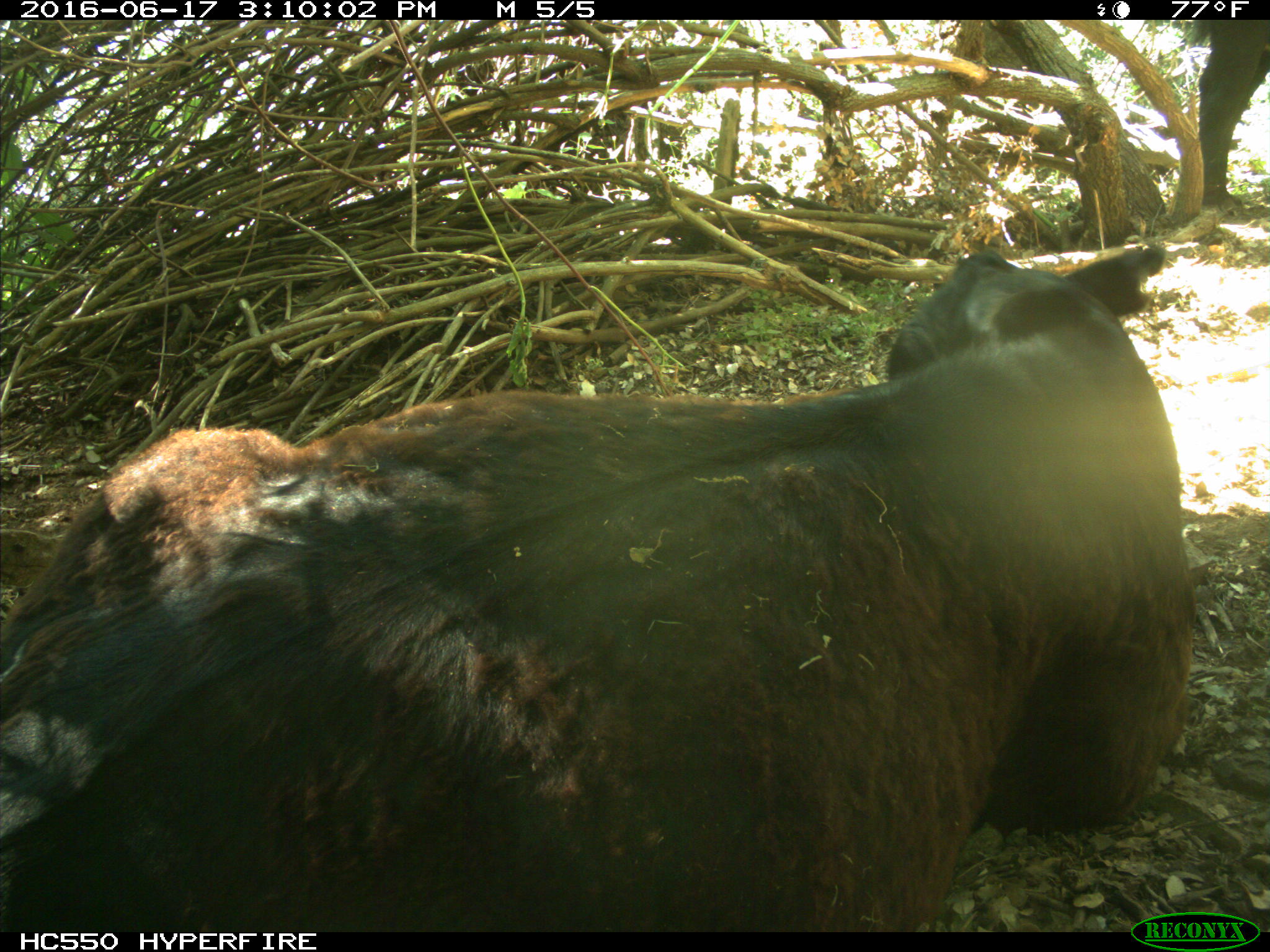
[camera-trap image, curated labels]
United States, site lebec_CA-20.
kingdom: Animalia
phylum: Chordata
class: Mammalia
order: Artiodactyla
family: Bovidae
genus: Bos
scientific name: Bos taurus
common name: domestic cow